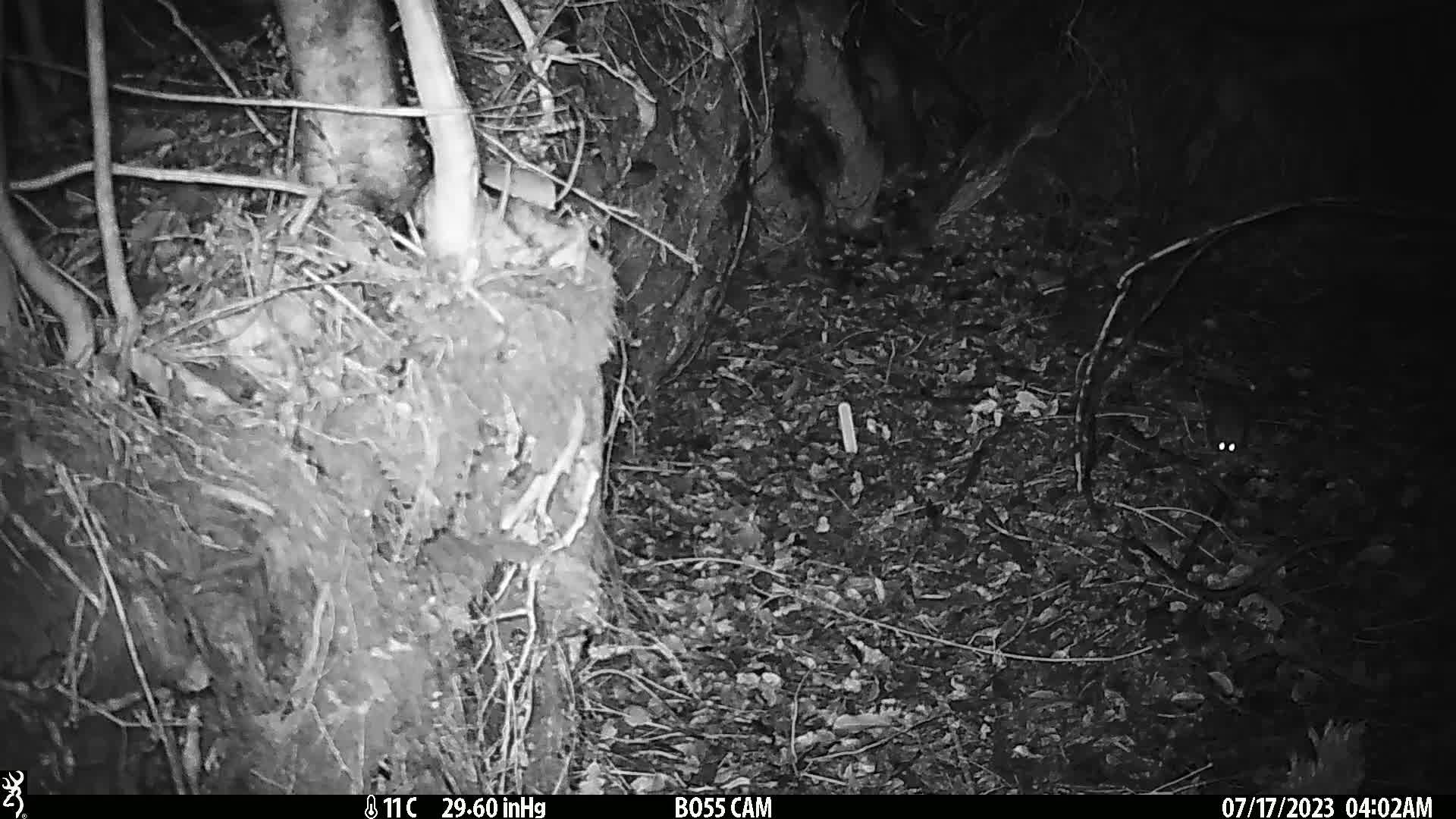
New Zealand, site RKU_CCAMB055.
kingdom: Animalia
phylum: Chordata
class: Mammalia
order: Rodentia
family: Muridae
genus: Rattus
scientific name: Rattus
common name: rat